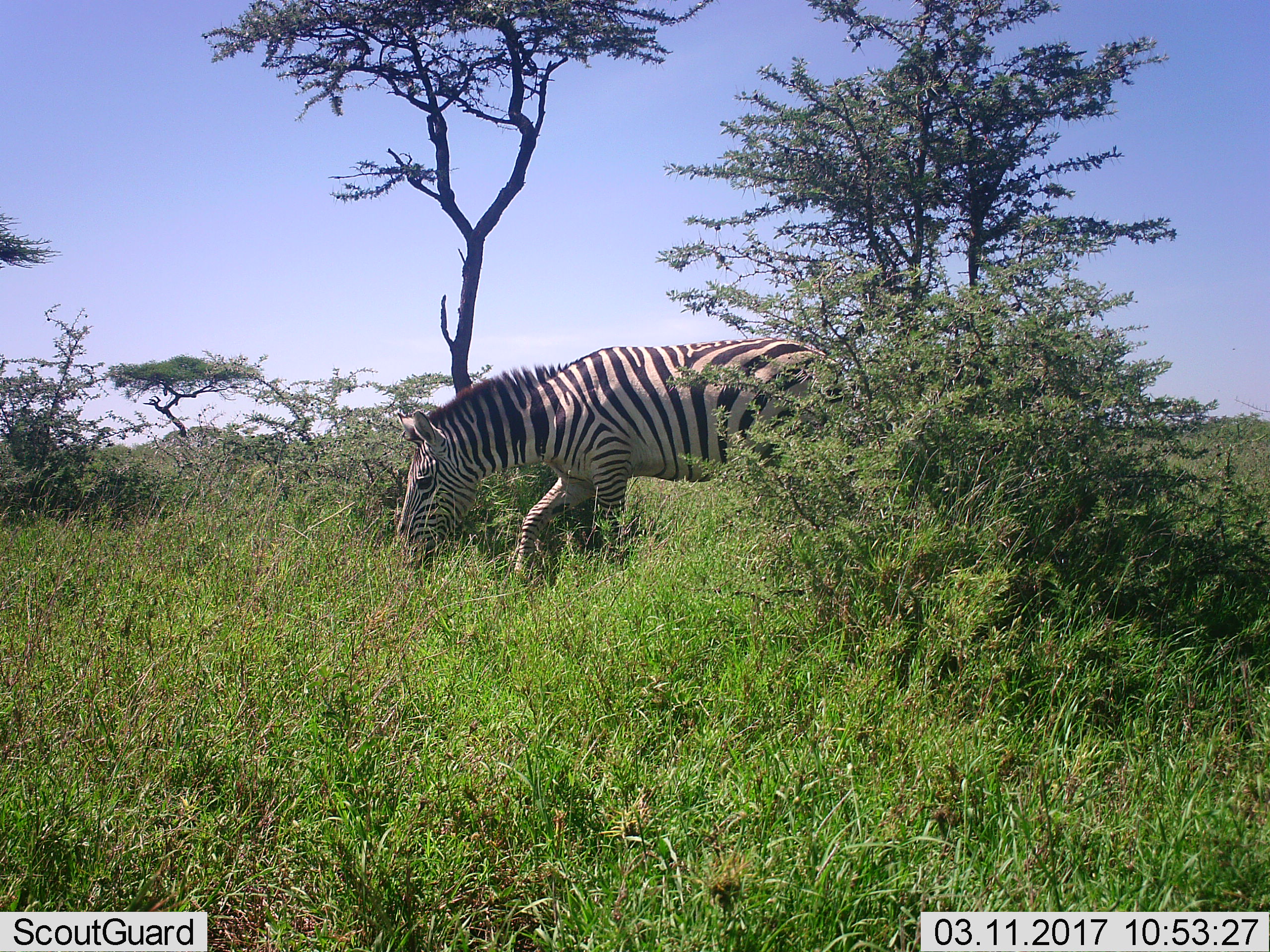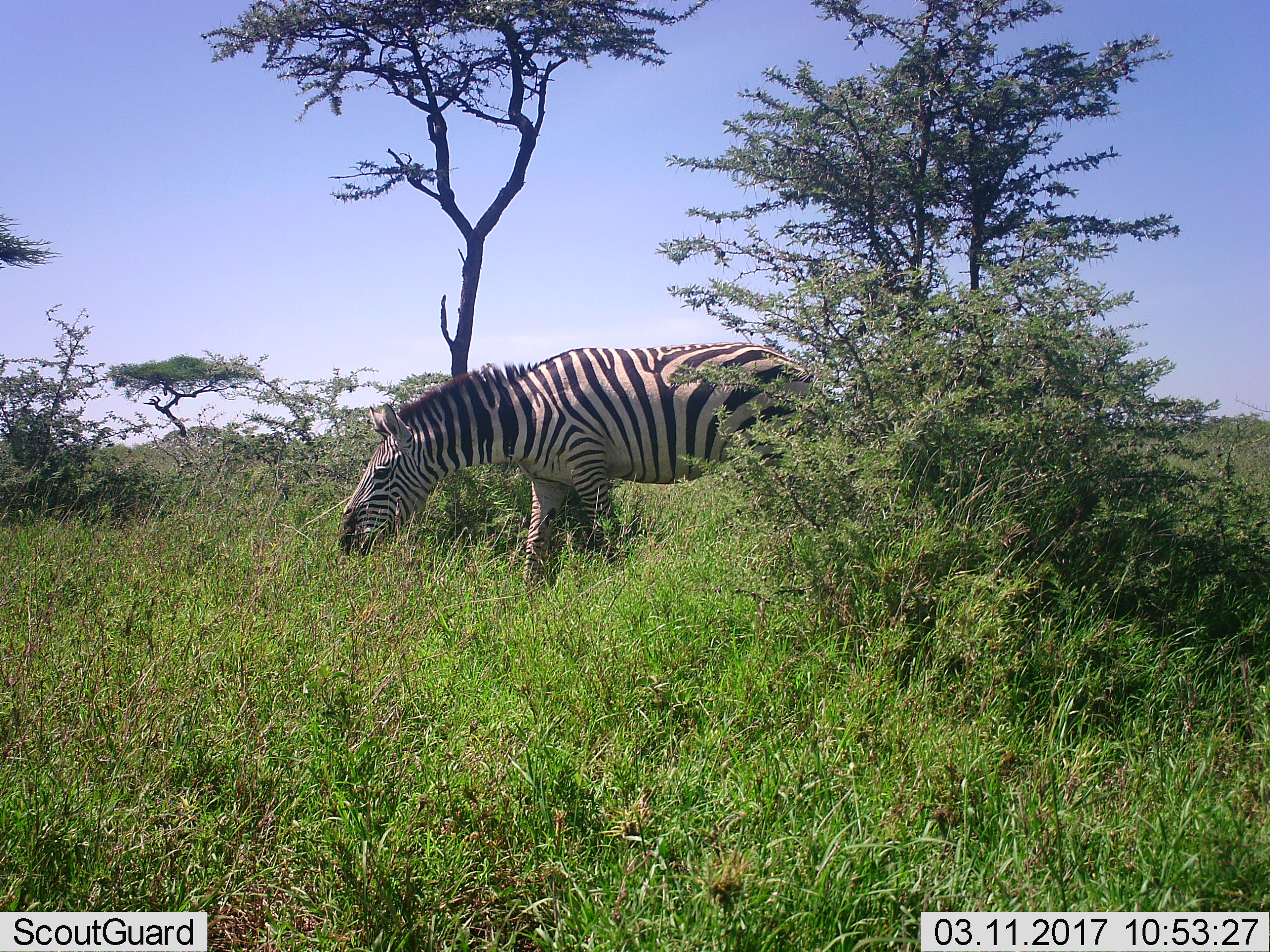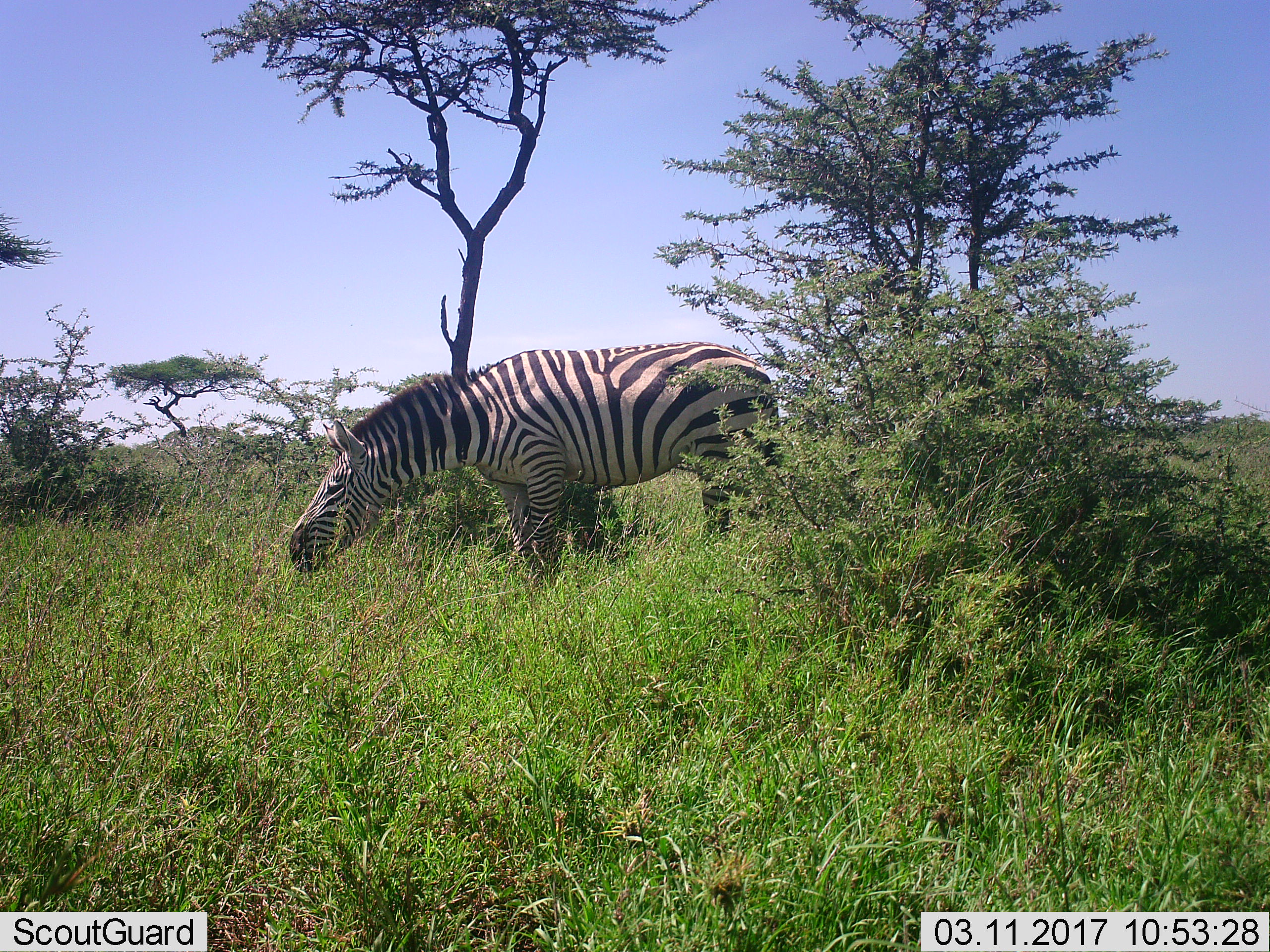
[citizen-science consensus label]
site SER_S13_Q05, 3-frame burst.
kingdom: Animalia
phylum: Chordata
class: Mammalia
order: Perissodactyla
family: Equidae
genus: Equus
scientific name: Equus quagga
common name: plains zebra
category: zebraplains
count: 1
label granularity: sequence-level